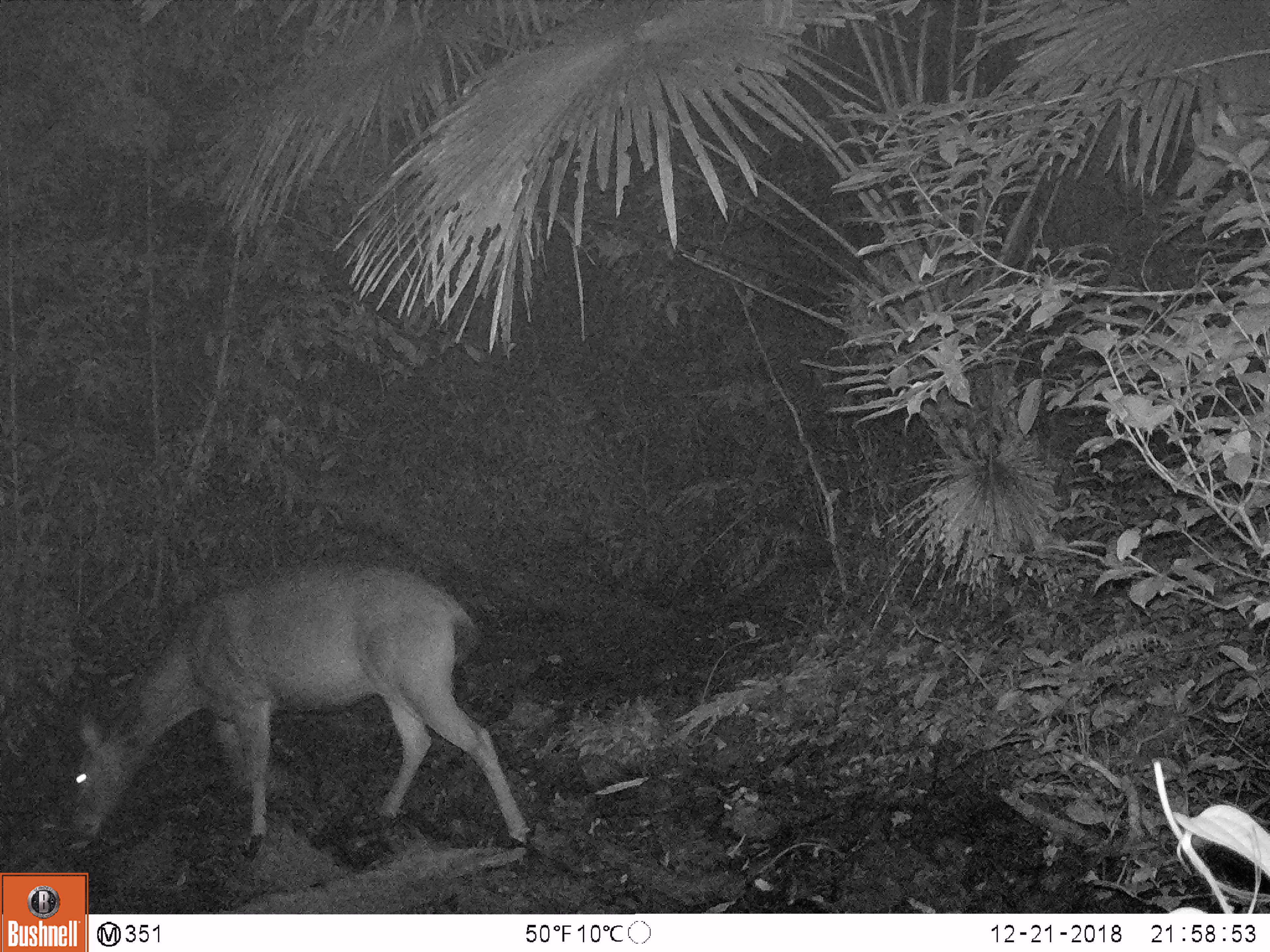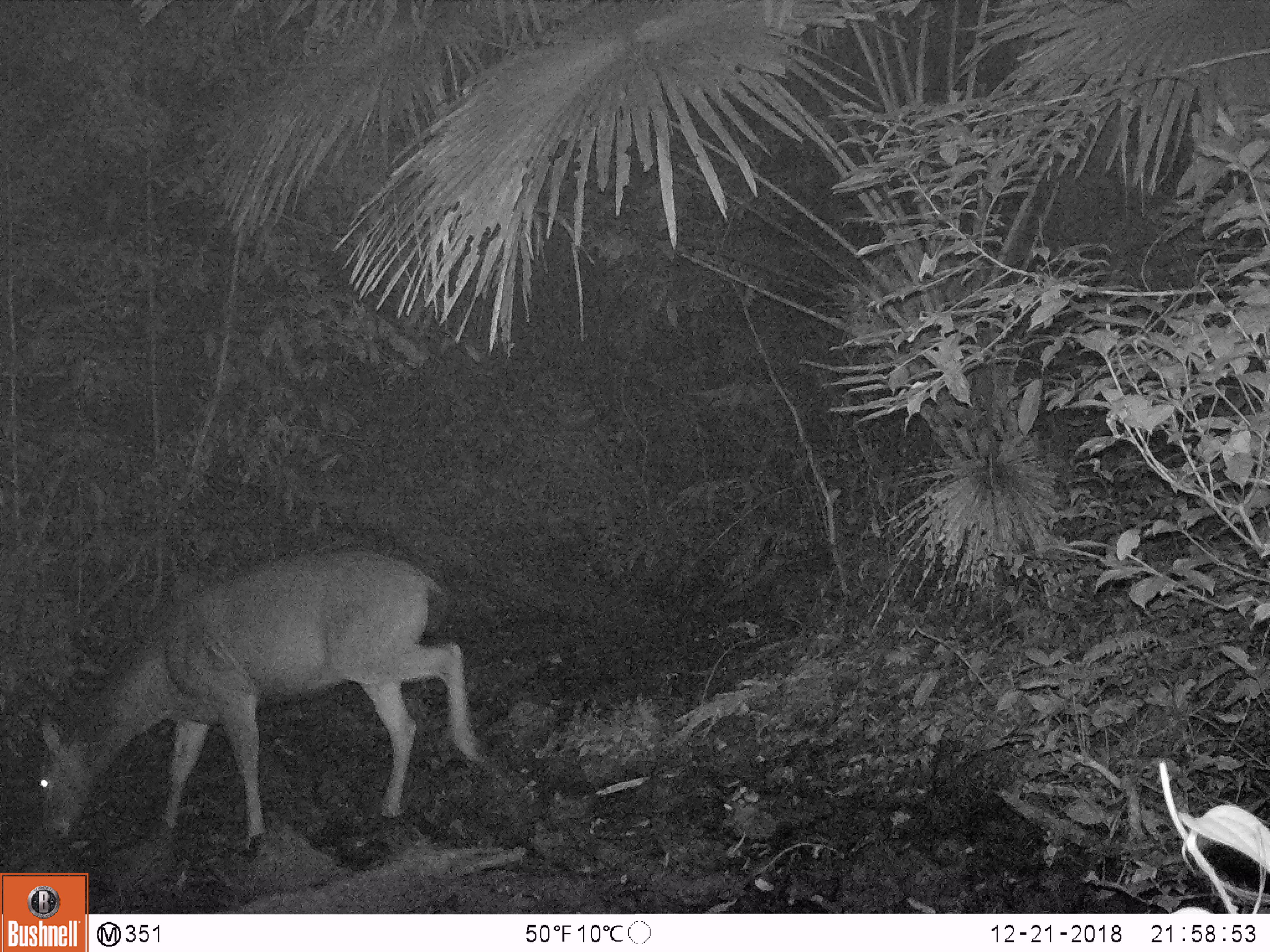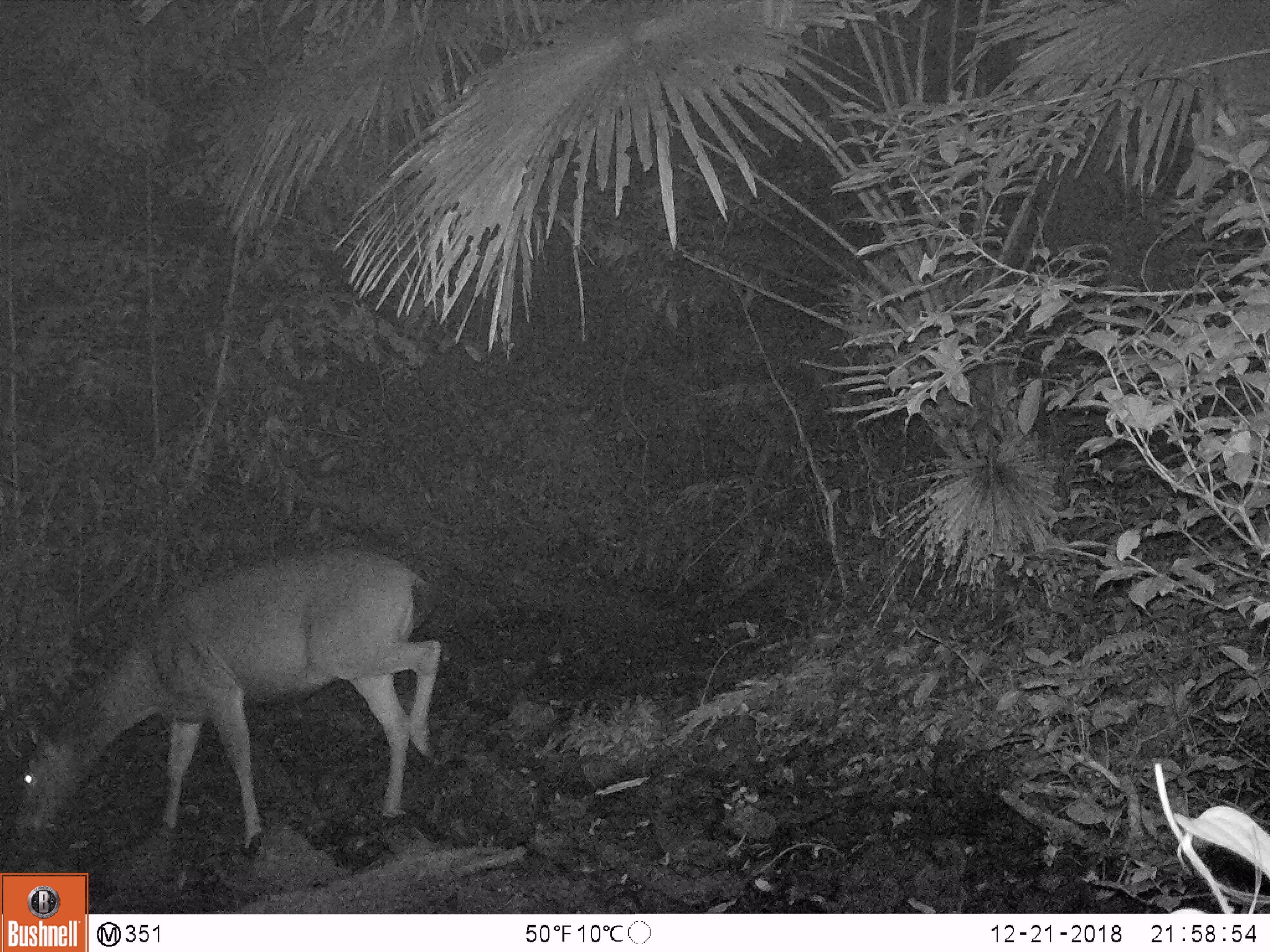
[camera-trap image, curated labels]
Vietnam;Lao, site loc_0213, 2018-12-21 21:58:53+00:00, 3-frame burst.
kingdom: Animalia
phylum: Chordata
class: Mammalia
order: Artiodactyla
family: Cervidae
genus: Rusa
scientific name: Rusa unicolor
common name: sambar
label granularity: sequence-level